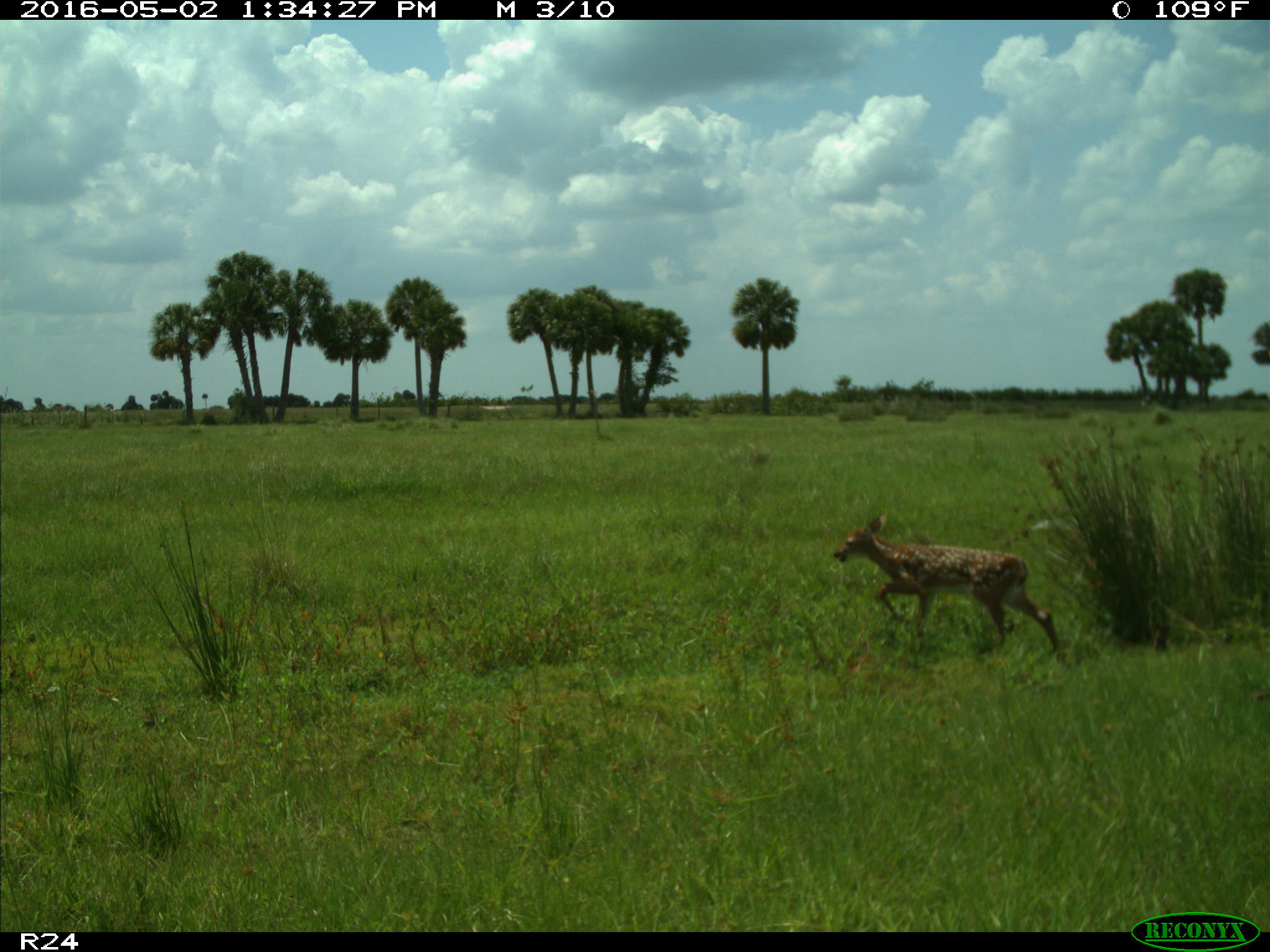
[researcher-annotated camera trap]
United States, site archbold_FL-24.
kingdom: Animalia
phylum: Chordata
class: Mammalia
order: Artiodactyla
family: Cervidae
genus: Odocoileus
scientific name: Odocoileus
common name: deer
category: unidentified deer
Unidentified deer (deer) (Odocoileus).